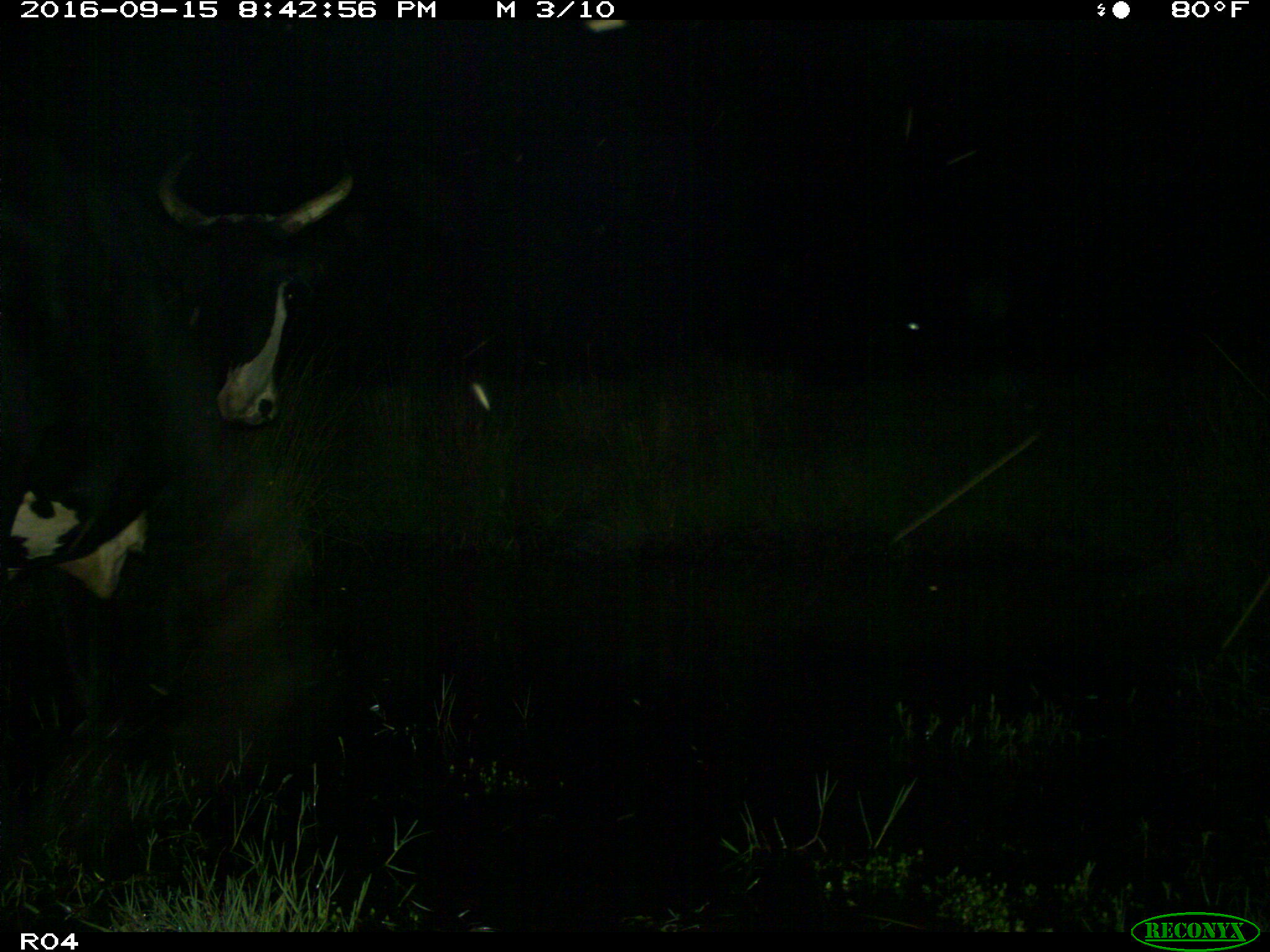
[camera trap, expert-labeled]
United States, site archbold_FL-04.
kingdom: Animalia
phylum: Chordata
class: Mammalia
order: Artiodactyla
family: Bovidae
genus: Bos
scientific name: Bos taurus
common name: domestic cow